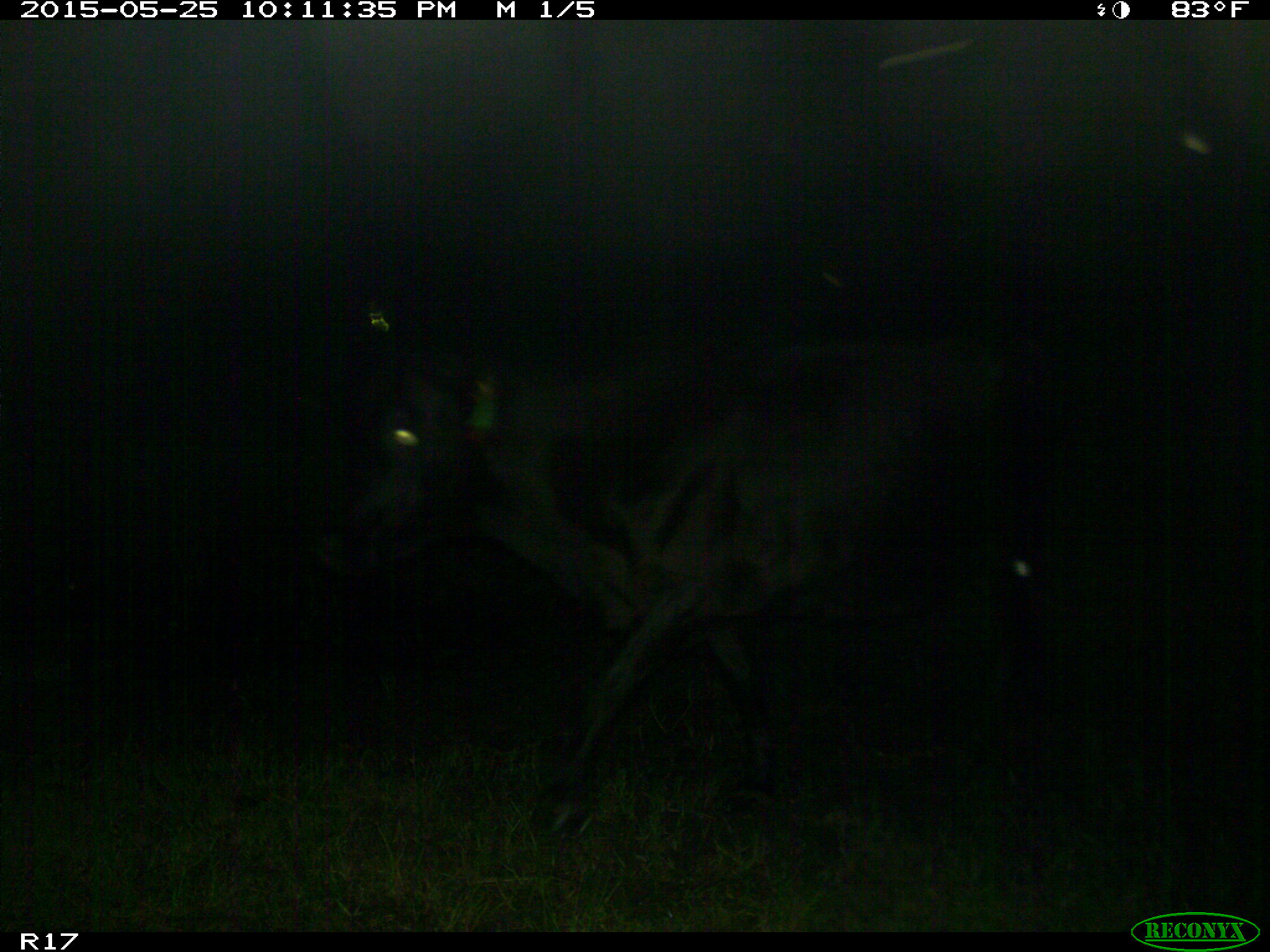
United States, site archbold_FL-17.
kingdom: Animalia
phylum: Chordata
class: Mammalia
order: Artiodactyla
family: Bovidae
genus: Bos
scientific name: Bos taurus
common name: domestic cow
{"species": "Bos taurus (domestic cow)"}